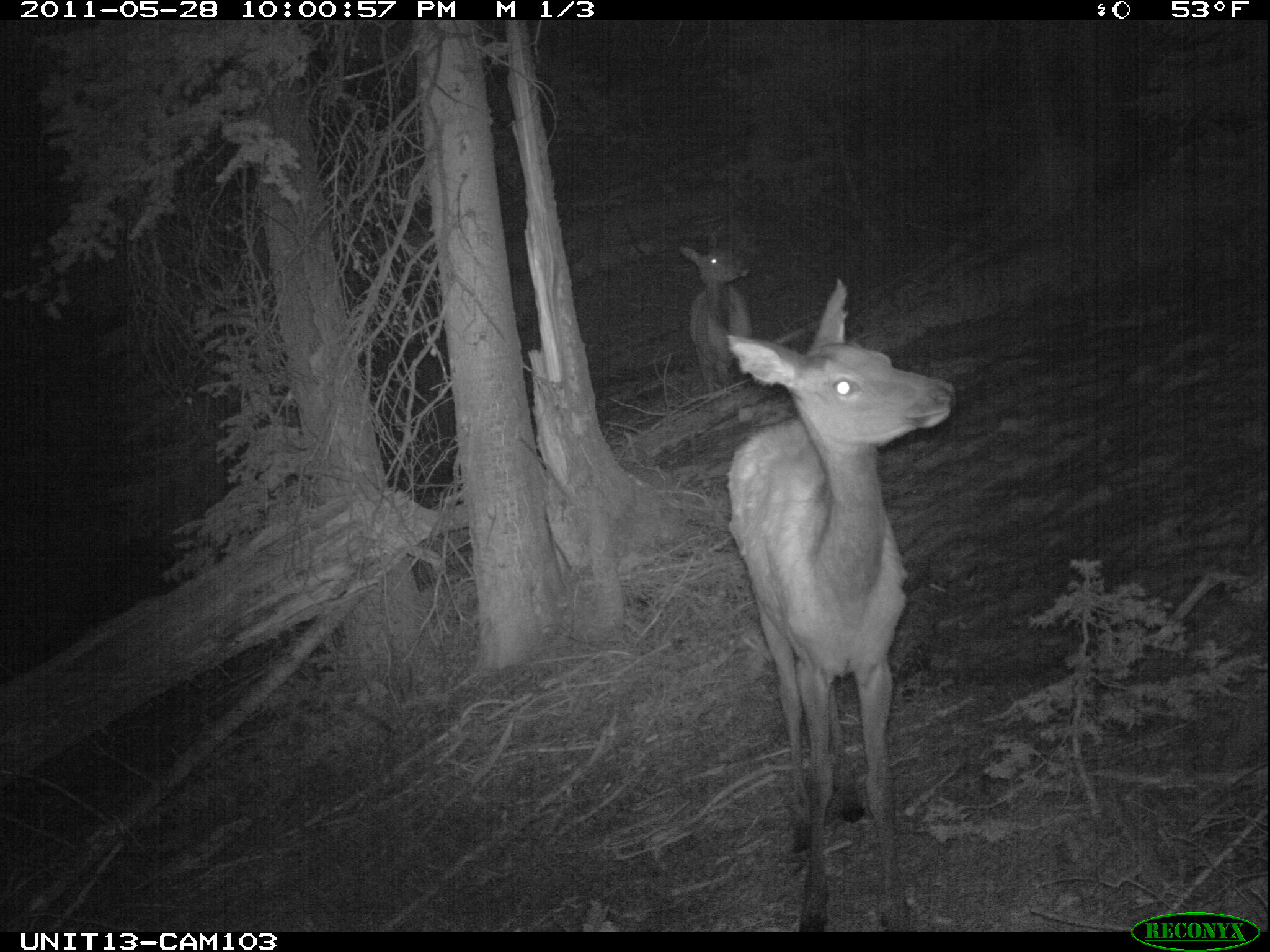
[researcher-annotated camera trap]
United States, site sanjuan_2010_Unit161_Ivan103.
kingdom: Animalia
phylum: Chordata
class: Mammalia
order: Artiodactyla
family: Cervidae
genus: Cervus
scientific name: Cervus elaphus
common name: red deer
Cervus elaphus (red deer).